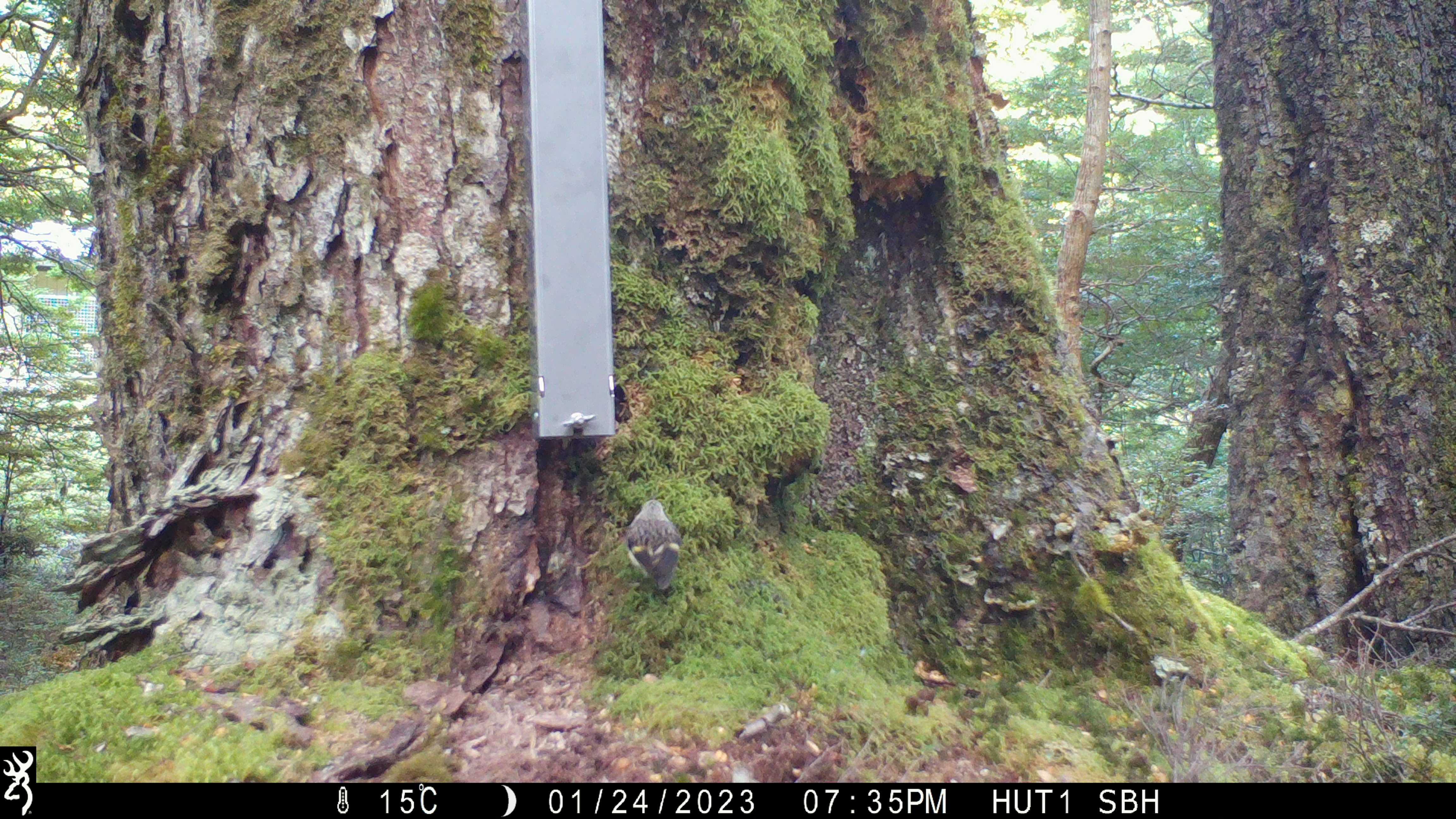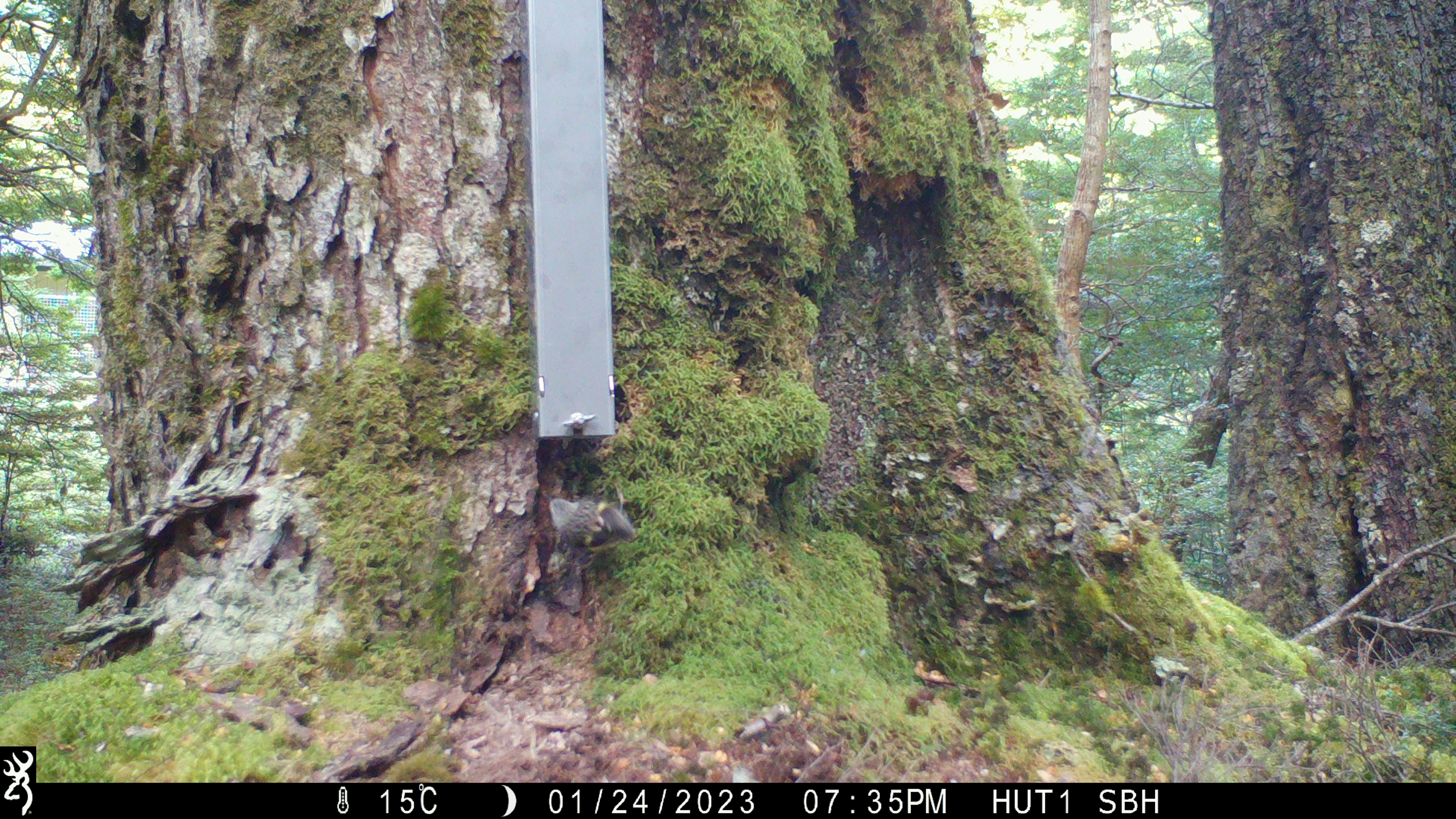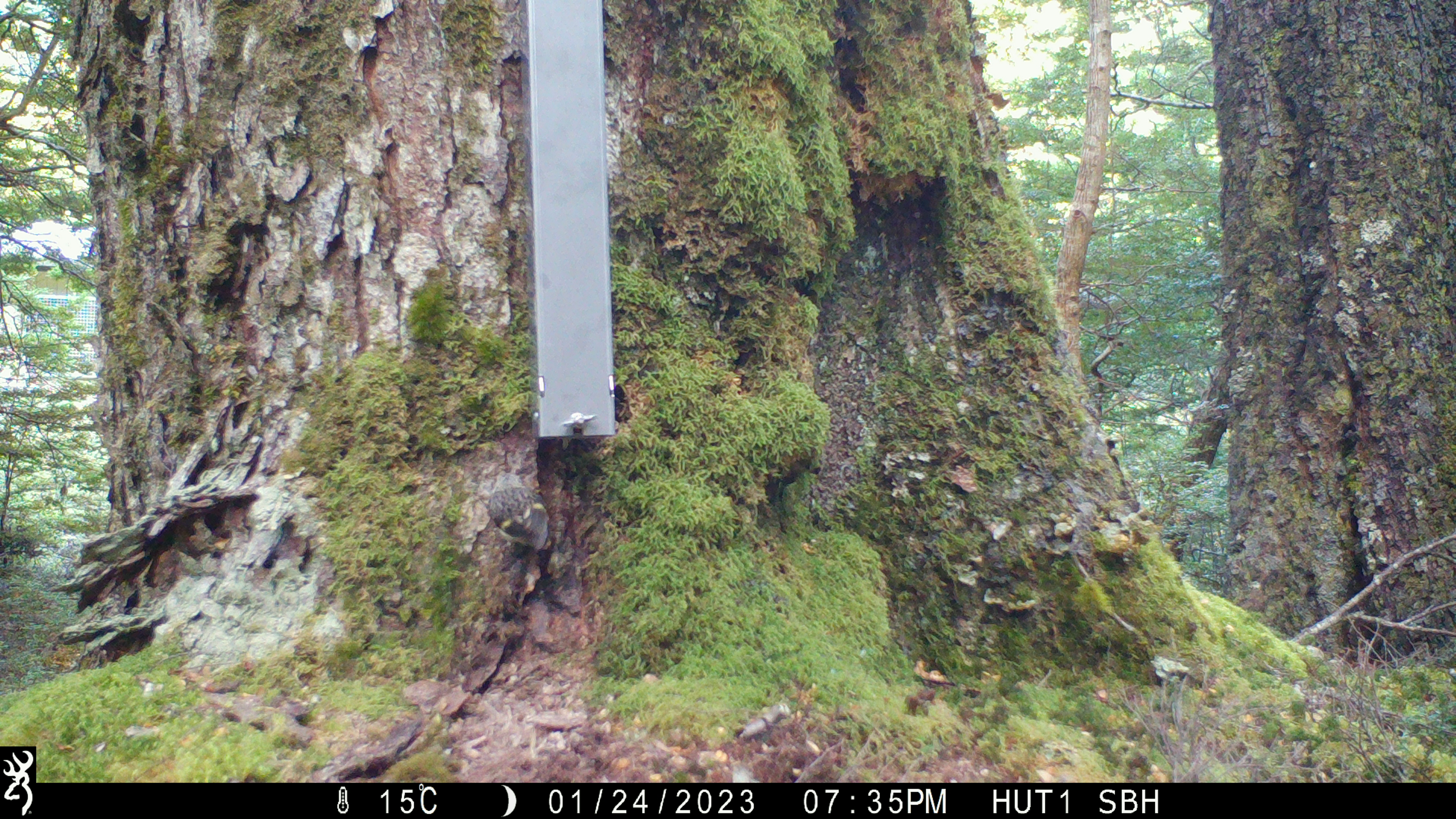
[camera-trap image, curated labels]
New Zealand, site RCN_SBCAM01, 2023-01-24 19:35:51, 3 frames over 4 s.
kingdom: Animalia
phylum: Chordata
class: Aves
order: Passeriformes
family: Acanthisittidae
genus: Acanthisitta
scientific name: Acanthisitta chloris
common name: rifleman